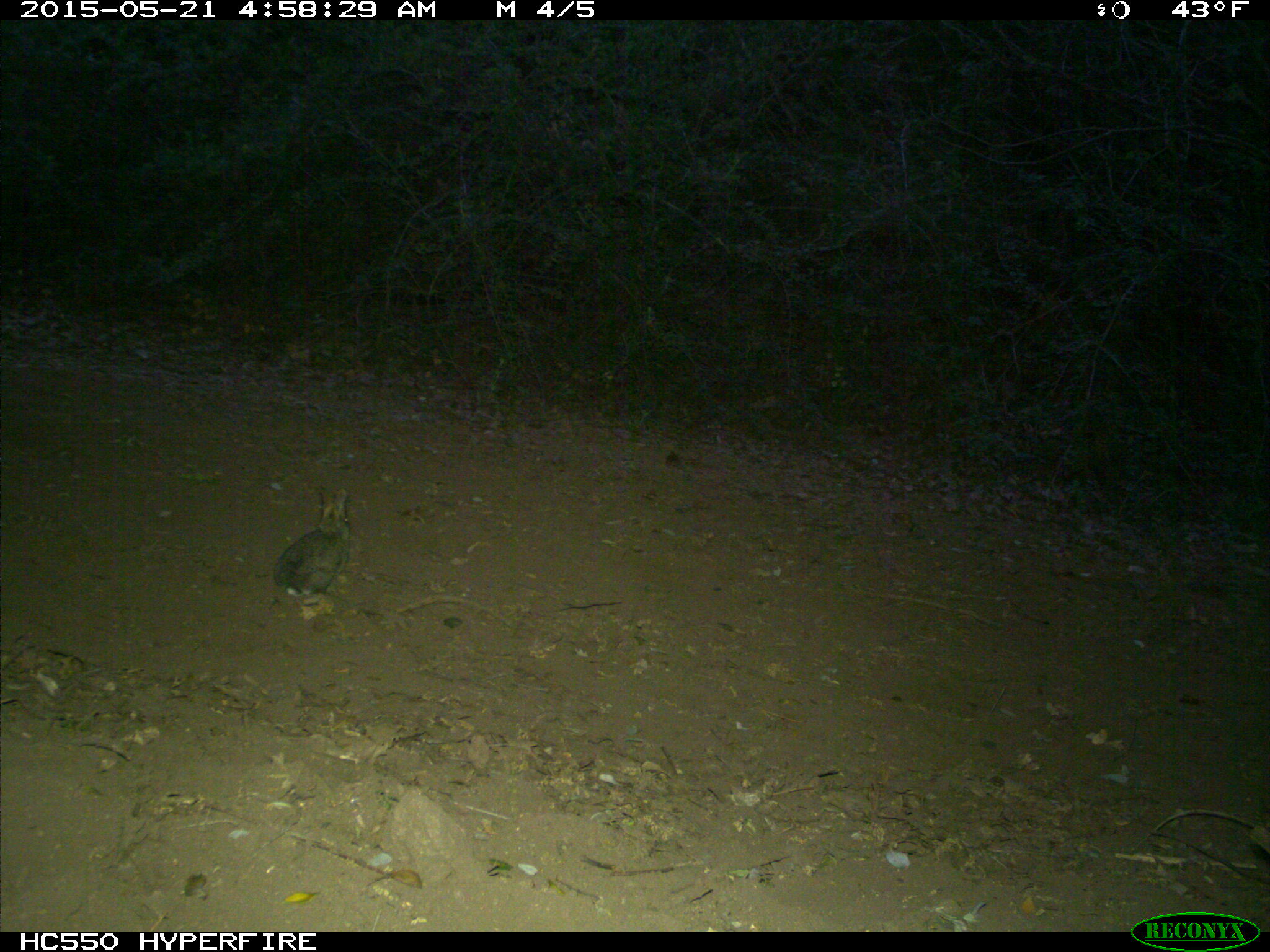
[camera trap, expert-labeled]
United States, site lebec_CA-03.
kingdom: Animalia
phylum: Chordata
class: Mammalia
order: Lagomorpha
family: Leporidae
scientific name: Leporidae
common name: rabbits and hares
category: unidentified rabbit